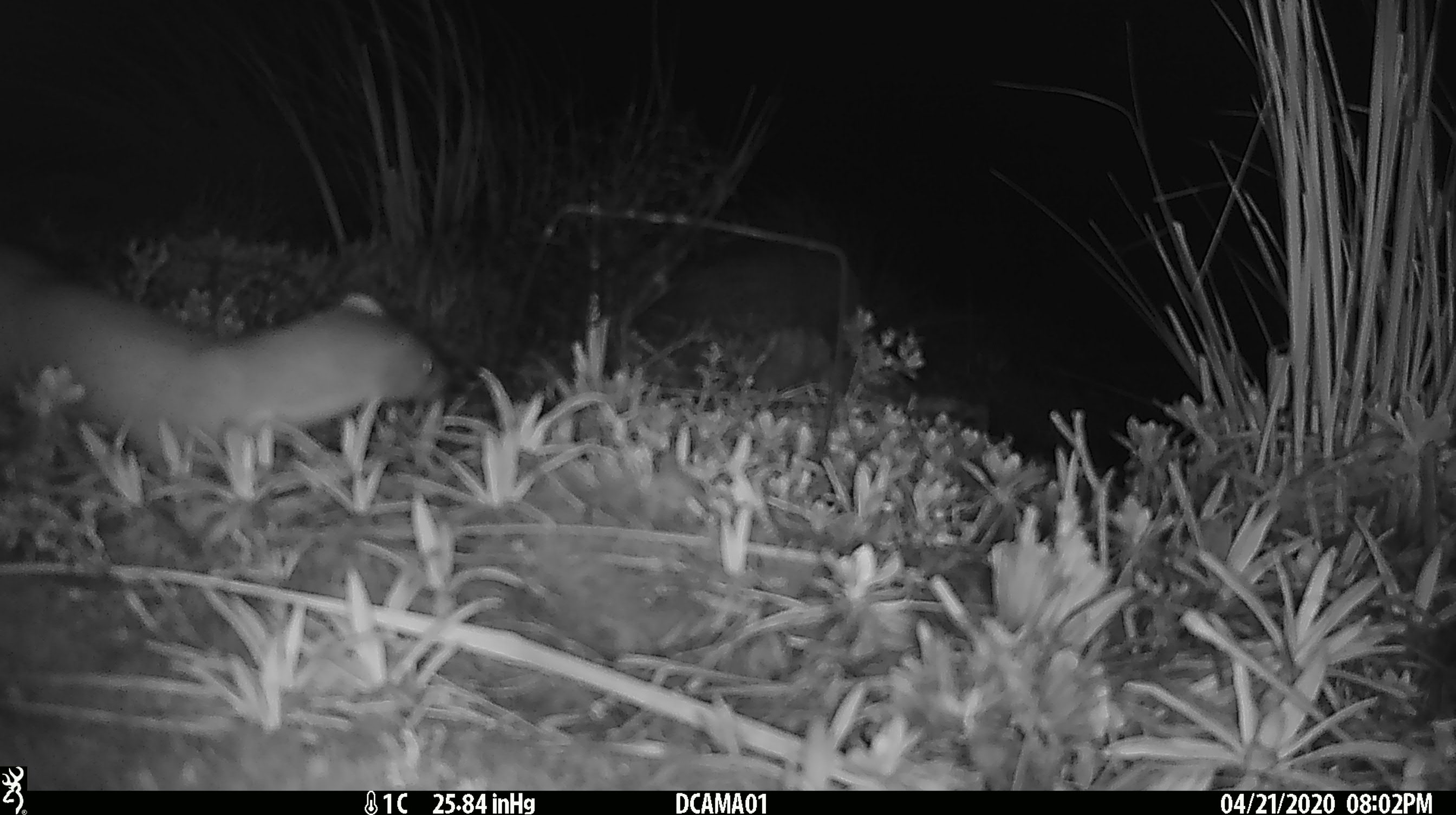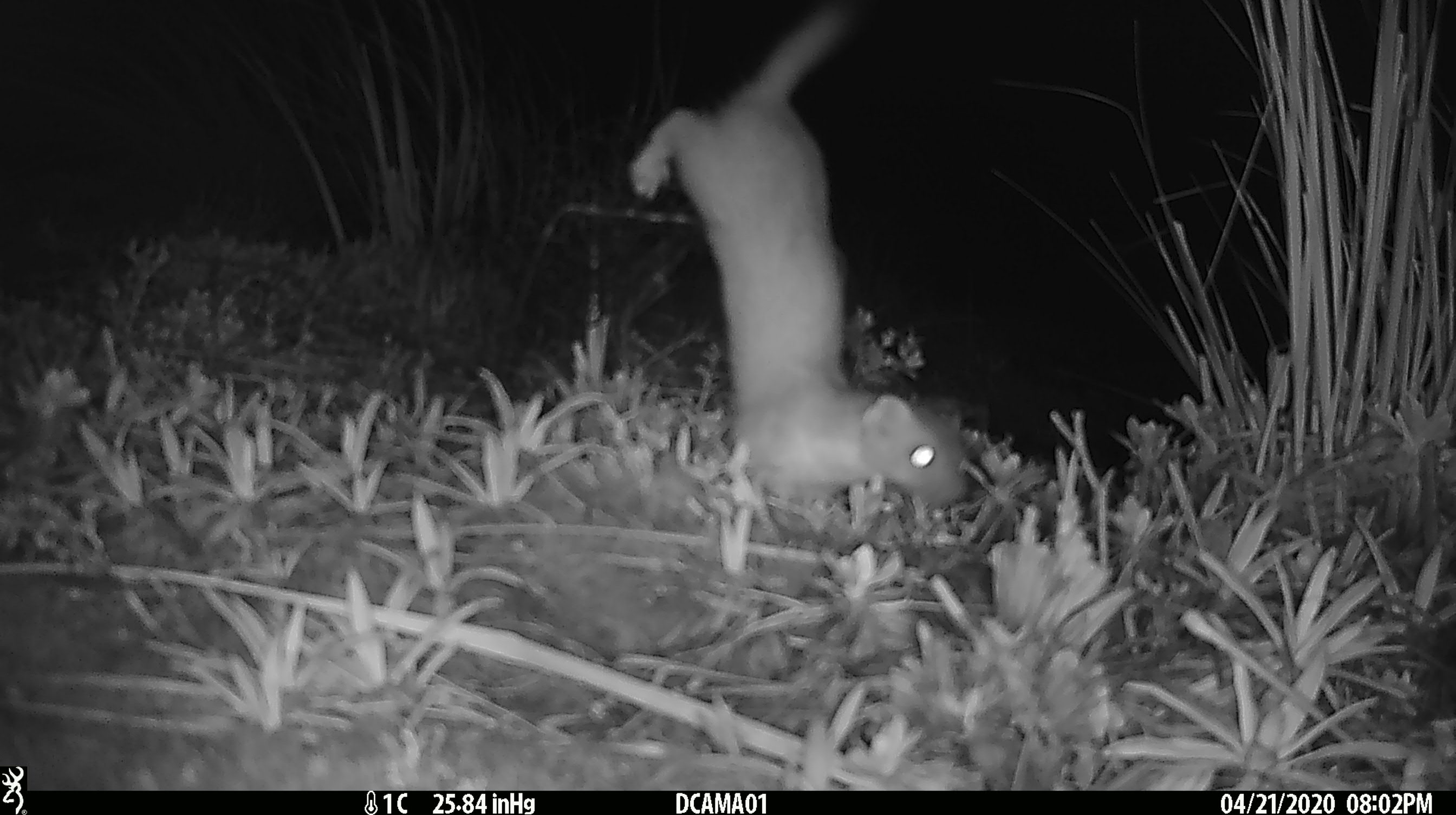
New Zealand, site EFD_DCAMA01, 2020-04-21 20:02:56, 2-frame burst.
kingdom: Animalia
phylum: Chordata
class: Mammalia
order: Carnivora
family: Mustelidae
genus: Mustela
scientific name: Mustela erminea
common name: stoat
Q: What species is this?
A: Stoat (Mustela erminea).